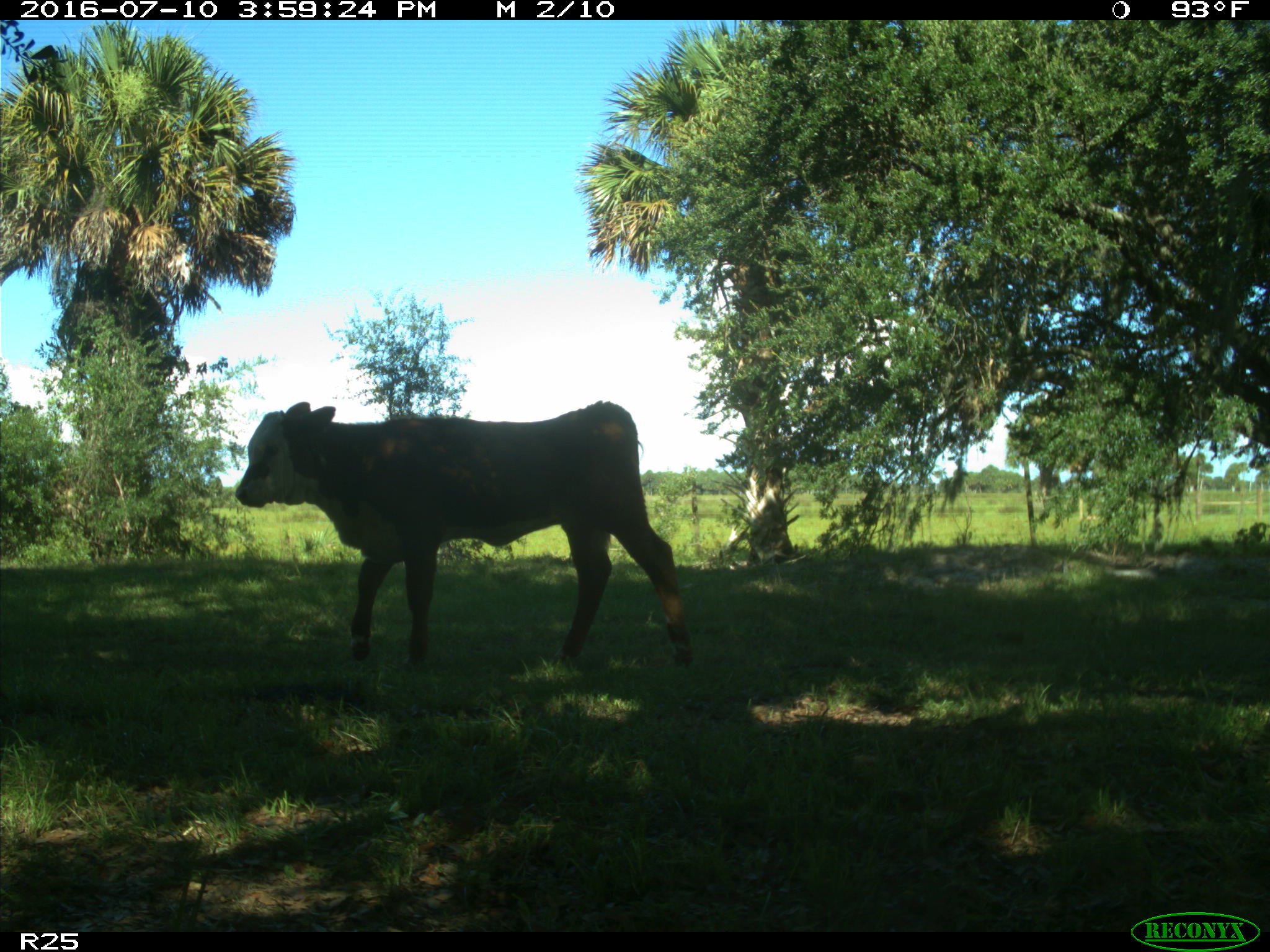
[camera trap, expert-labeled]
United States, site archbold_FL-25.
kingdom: Animalia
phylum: Chordata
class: Mammalia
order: Artiodactyla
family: Bovidae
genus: Bos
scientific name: Bos taurus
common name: domestic cow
Bos taurus (domestic cow).